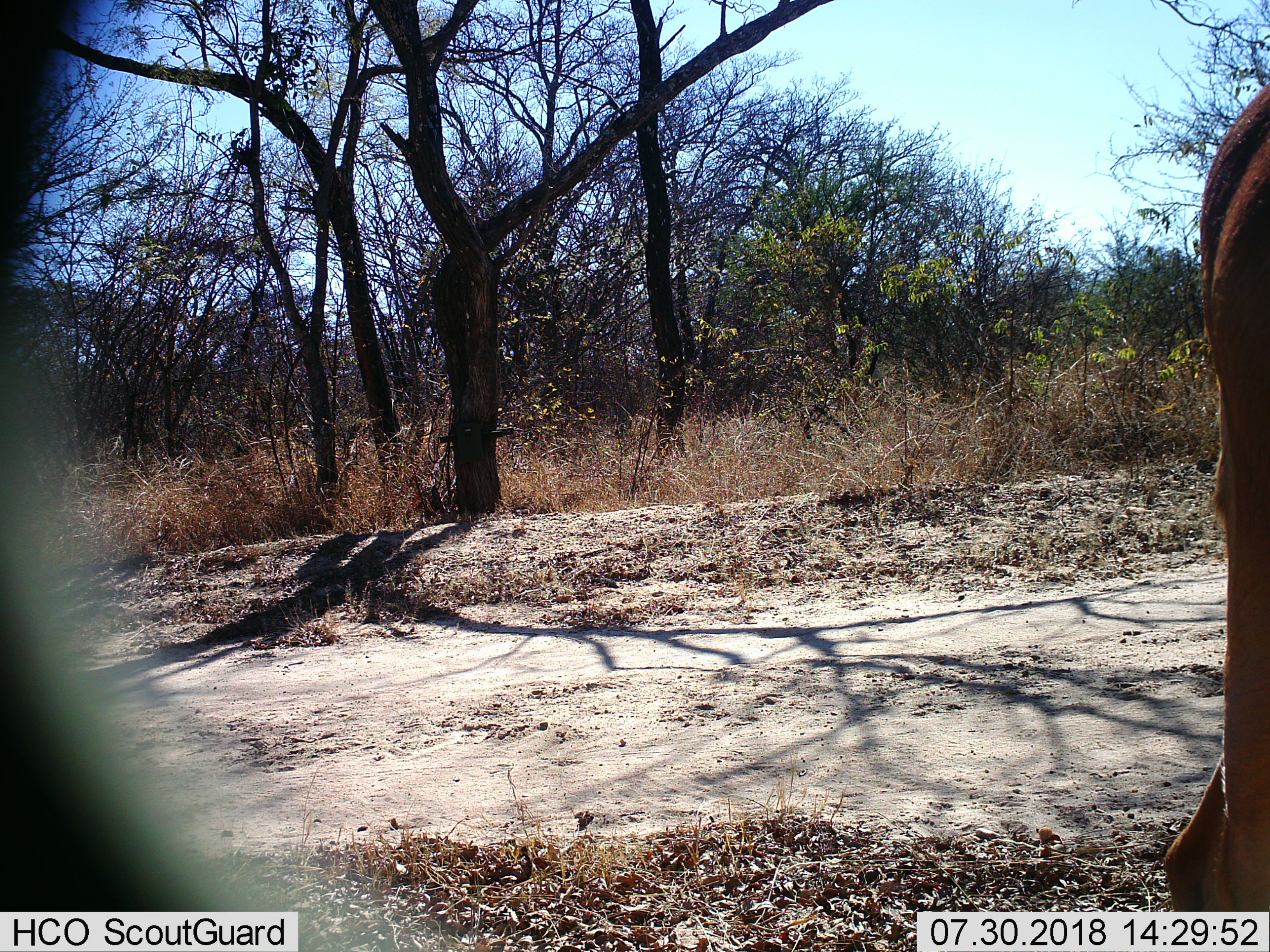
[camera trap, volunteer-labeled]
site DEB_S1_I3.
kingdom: Animalia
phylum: Chordata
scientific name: Vertebrata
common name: domestic animal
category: domesticanimal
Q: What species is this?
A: Domesticanimal (domestic animal) (Vertebrata).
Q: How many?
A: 1.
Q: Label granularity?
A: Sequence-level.